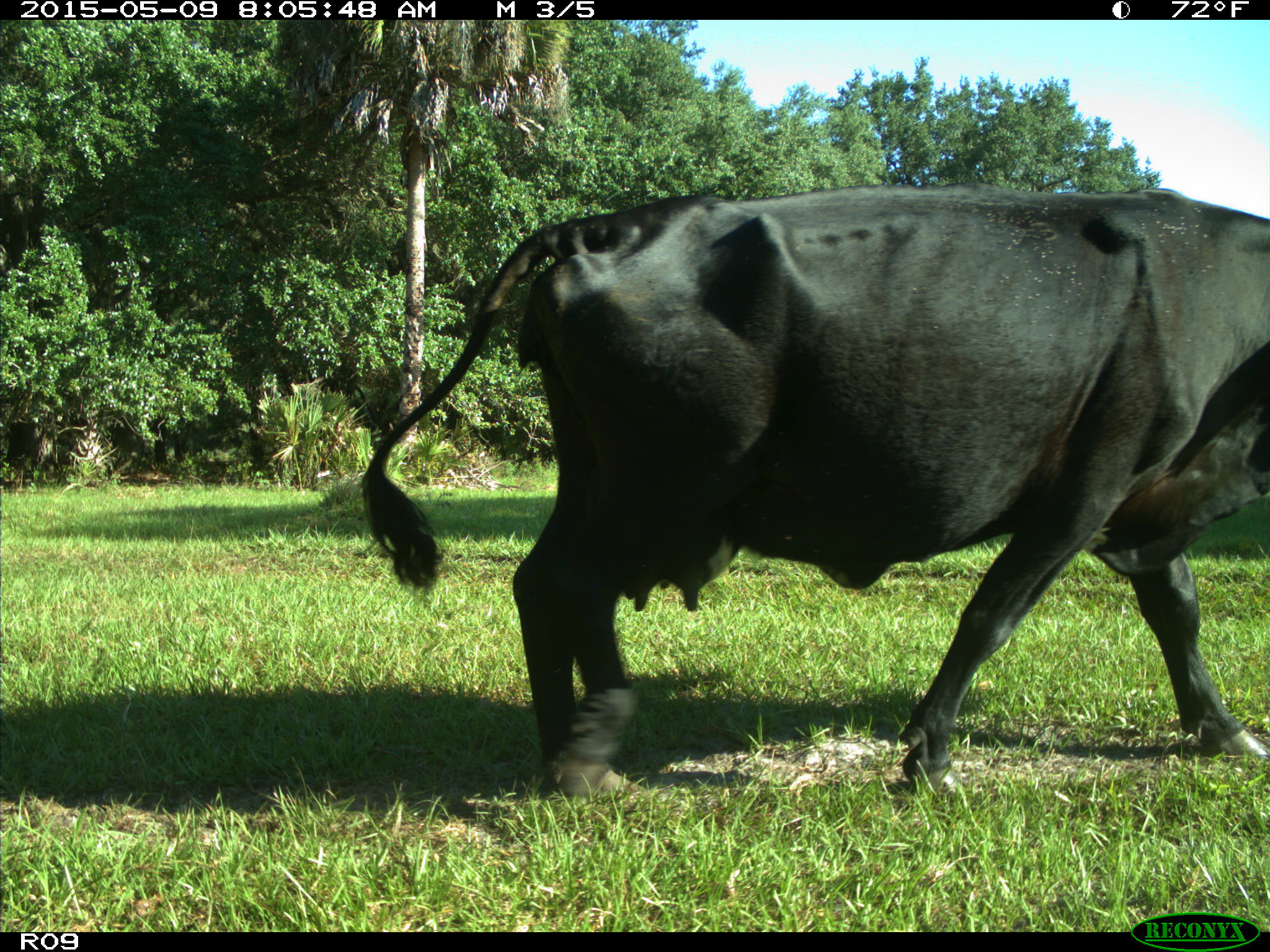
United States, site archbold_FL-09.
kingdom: Animalia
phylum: Chordata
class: Mammalia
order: Artiodactyla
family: Bovidae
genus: Bos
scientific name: Bos taurus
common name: domestic cow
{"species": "Bos taurus (domestic cow)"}